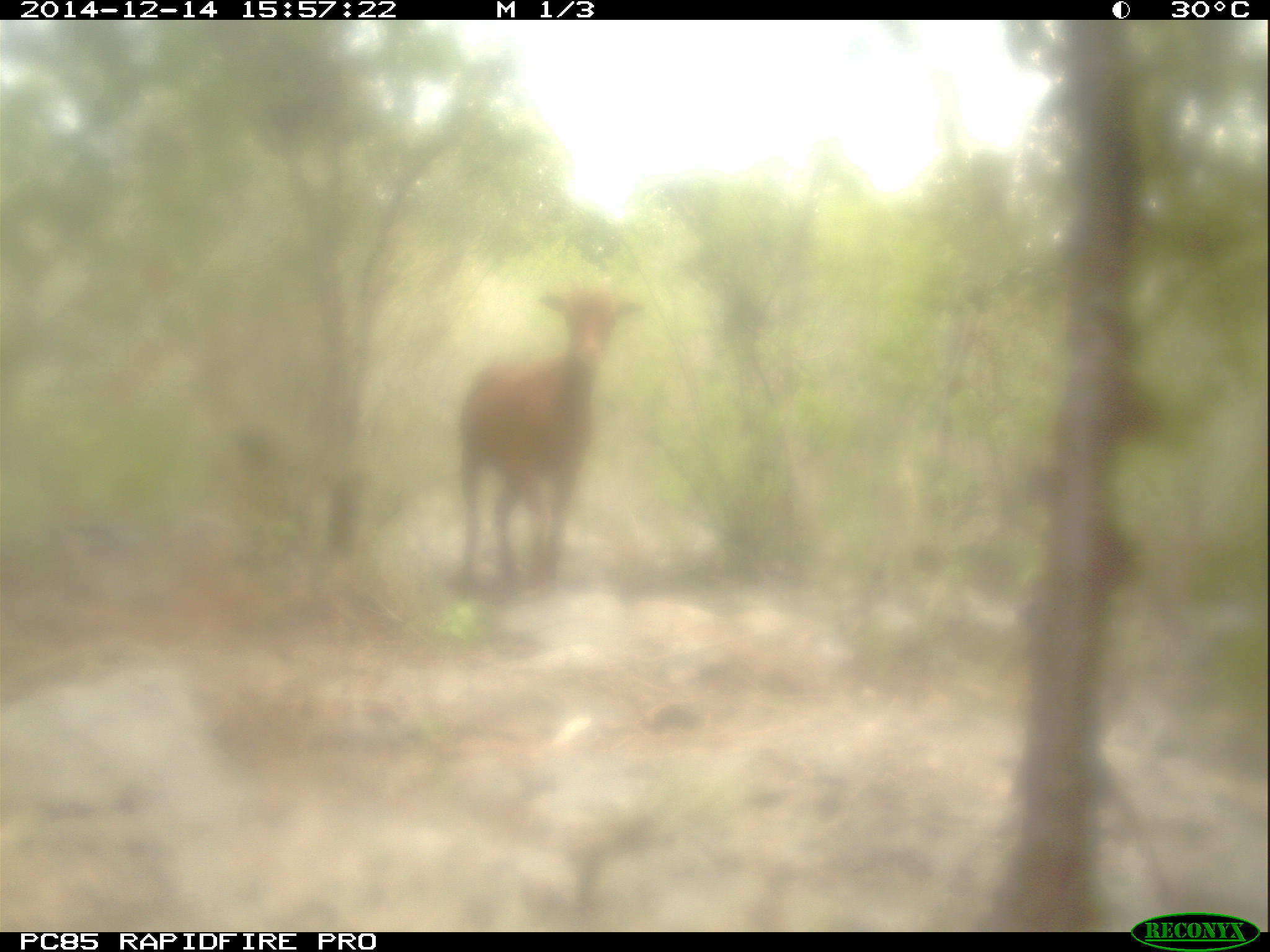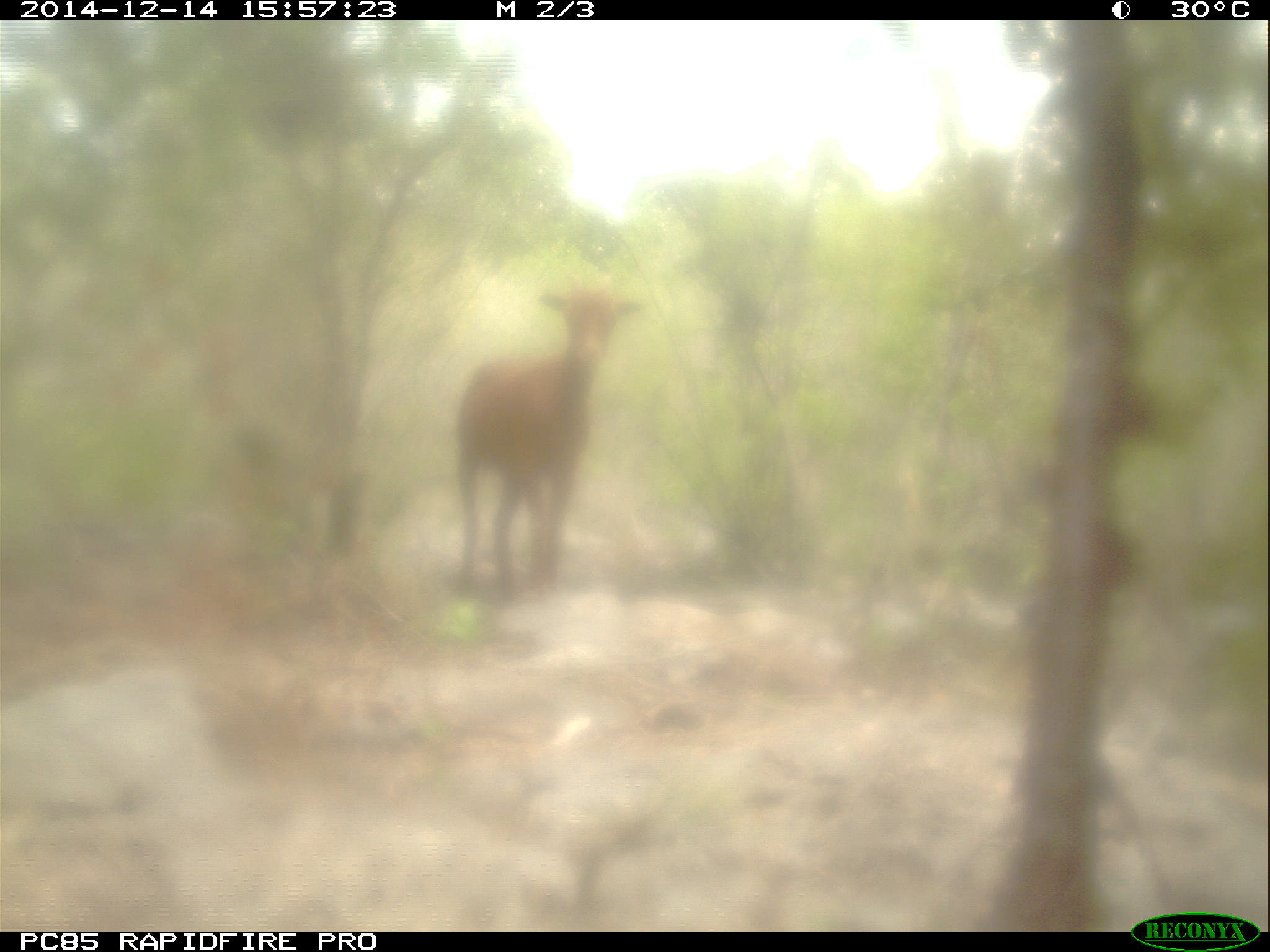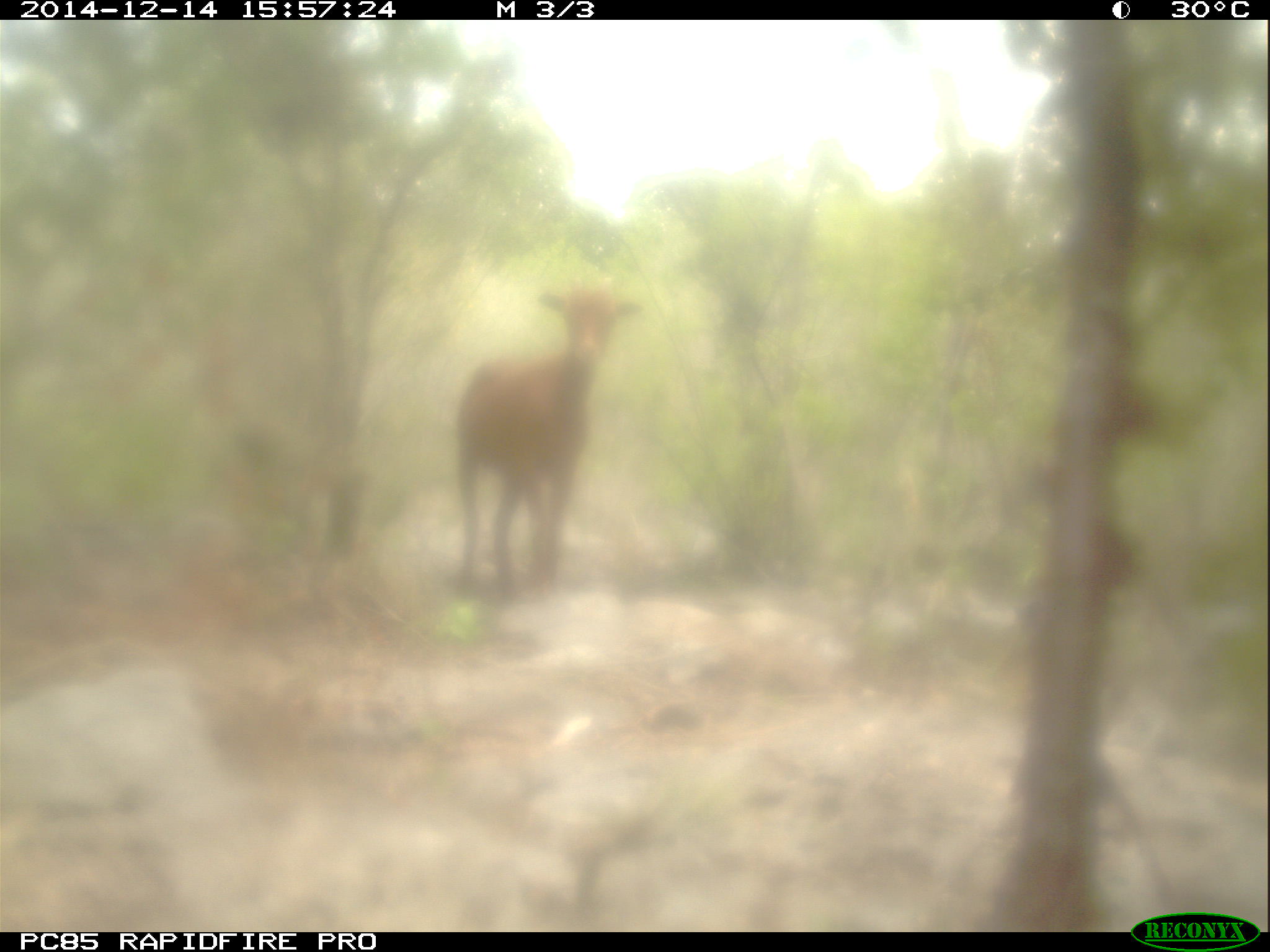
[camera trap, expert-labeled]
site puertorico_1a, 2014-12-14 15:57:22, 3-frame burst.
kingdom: Animalia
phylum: Chordata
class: Mammalia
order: Artiodactyla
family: Bovidae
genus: Capra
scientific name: Capra hircus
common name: goat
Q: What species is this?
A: Goat (Capra hircus).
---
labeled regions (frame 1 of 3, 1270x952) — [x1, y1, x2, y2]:
goat: [450, 284, 641, 595]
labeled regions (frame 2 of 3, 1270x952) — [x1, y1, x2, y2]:
goat: [448, 282, 639, 597]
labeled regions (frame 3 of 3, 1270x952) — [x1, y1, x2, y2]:
goat: [449, 283, 637, 599]